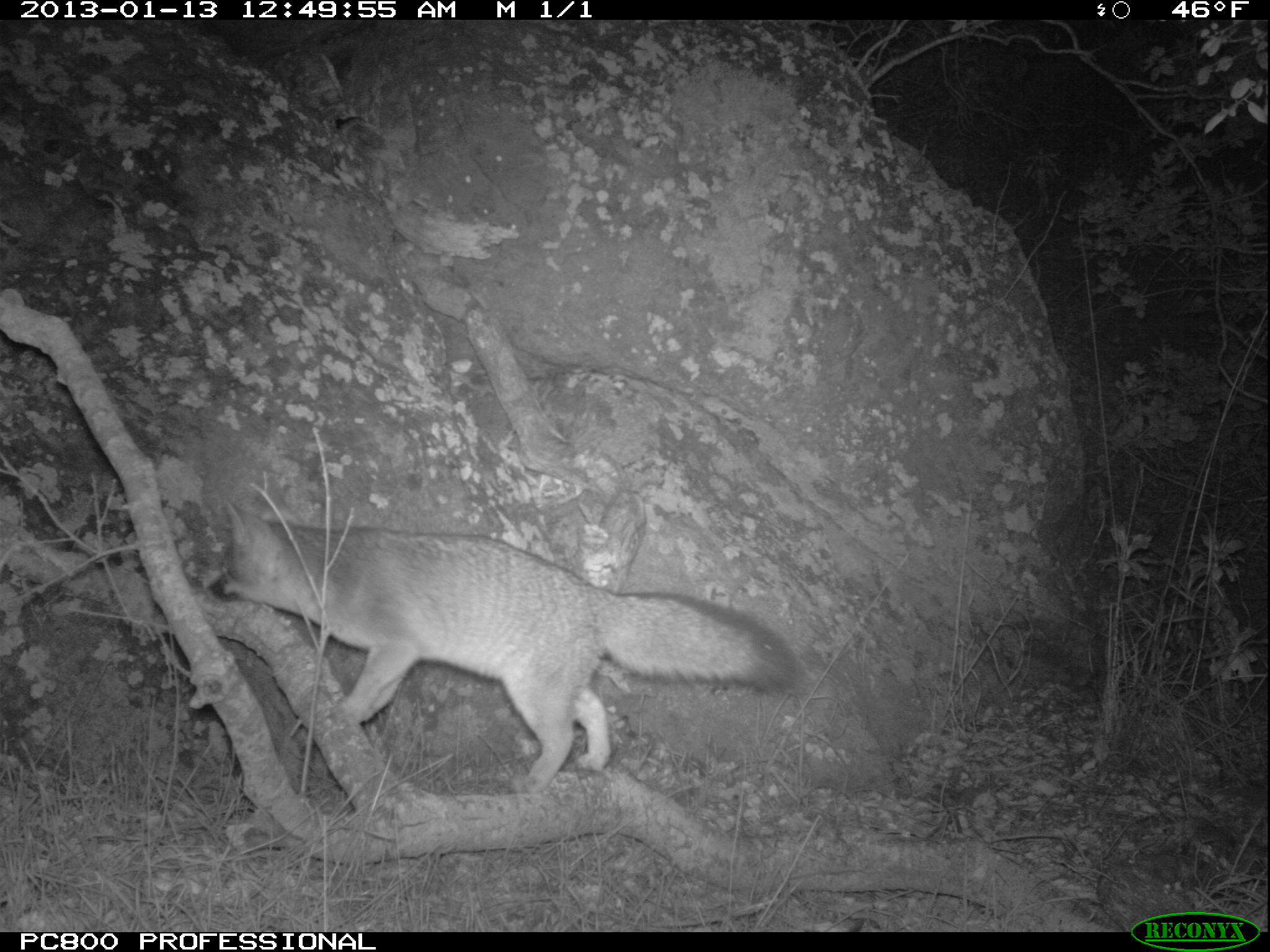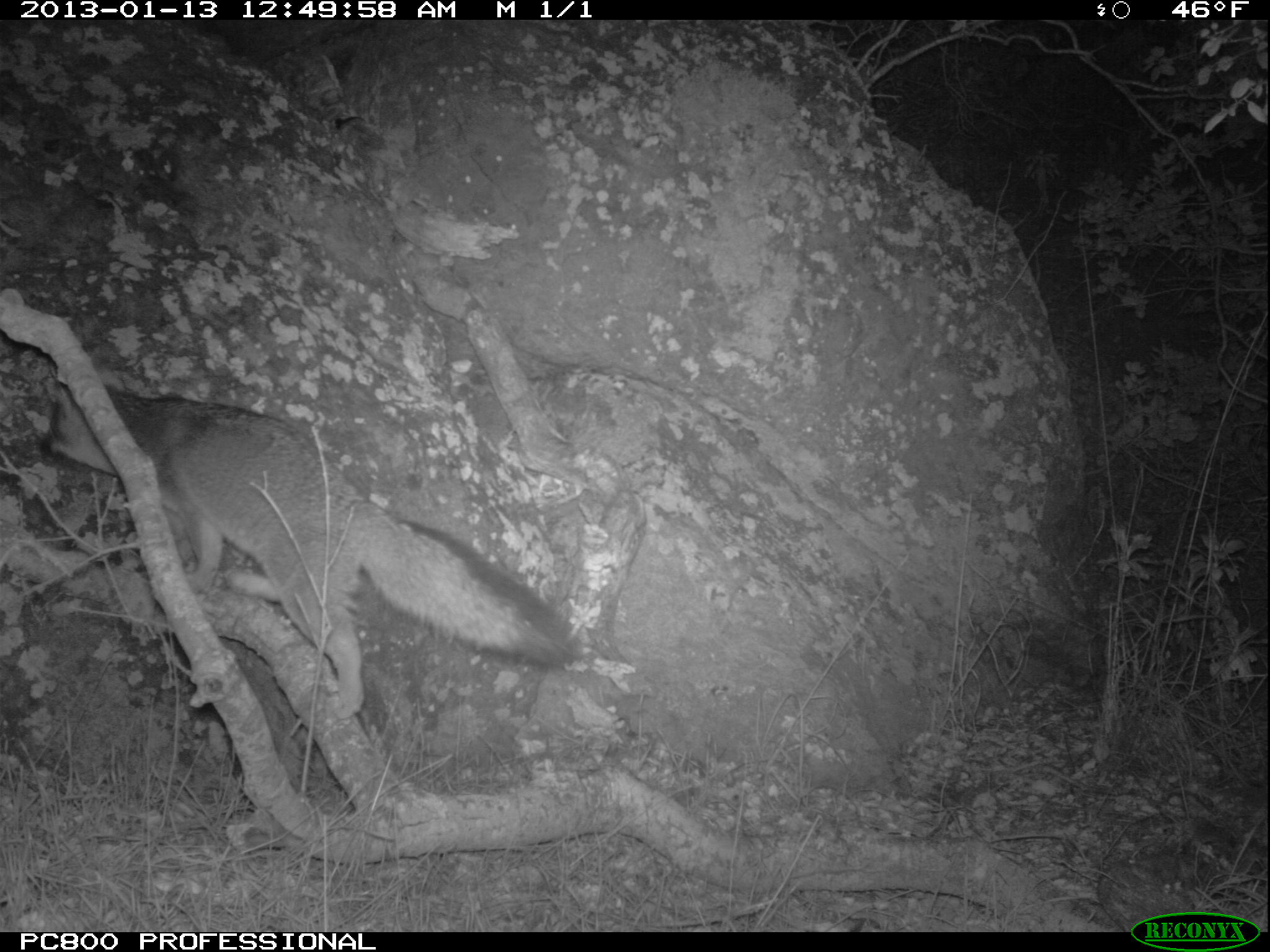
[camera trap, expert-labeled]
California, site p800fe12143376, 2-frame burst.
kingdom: Animalia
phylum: Chordata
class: Mammalia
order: Carnivora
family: Canidae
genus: Urocyon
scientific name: Urocyon littoralis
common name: island fox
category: fox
Fox (island fox) (Urocyon littoralis).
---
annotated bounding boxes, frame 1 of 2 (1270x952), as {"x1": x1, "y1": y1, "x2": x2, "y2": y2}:
fox: {"x1": 208, "y1": 501, "x2": 802, "y2": 792}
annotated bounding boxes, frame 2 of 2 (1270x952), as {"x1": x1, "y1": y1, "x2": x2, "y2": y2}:
fox: {"x1": 40, "y1": 379, "x2": 585, "y2": 719}